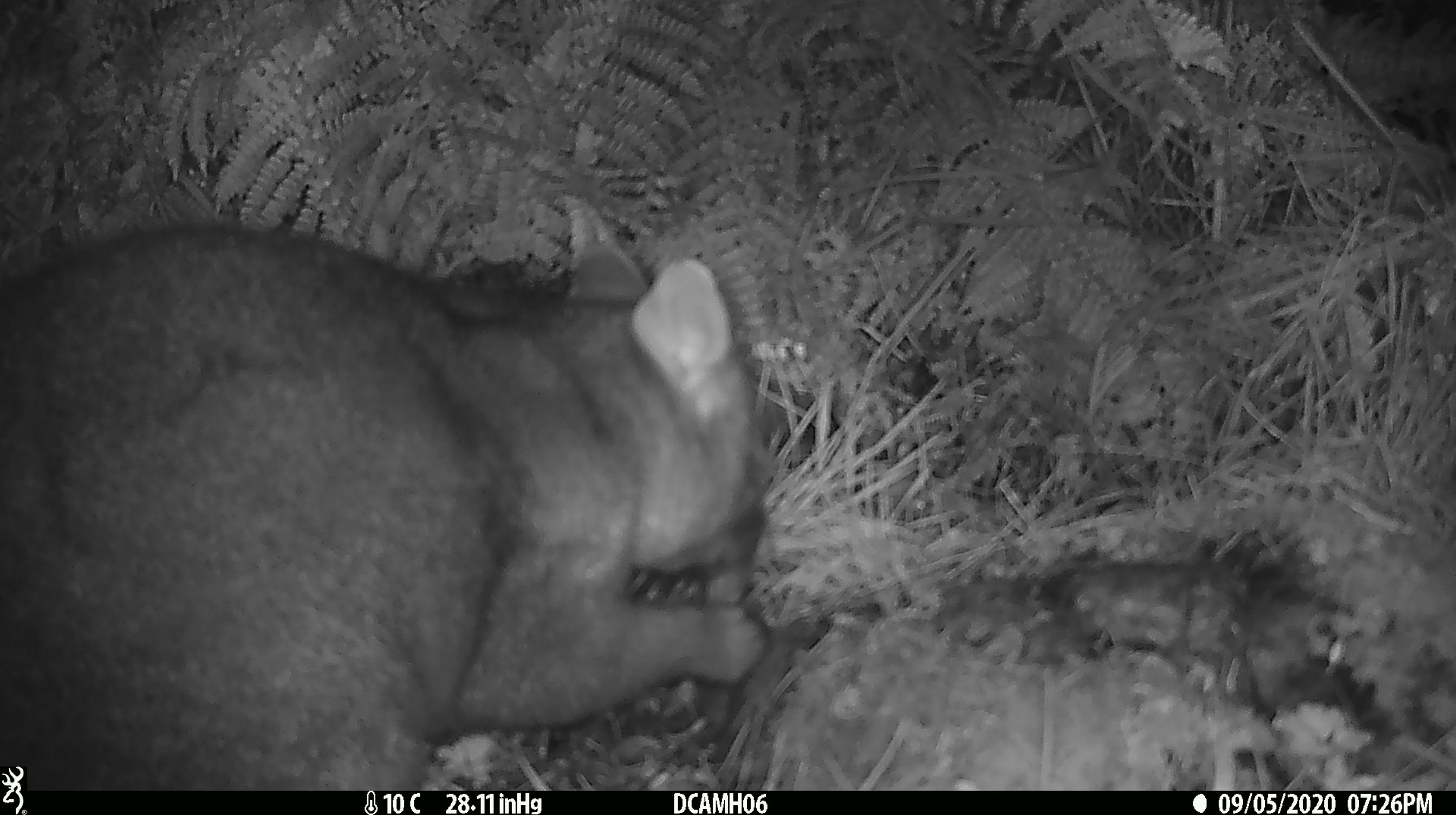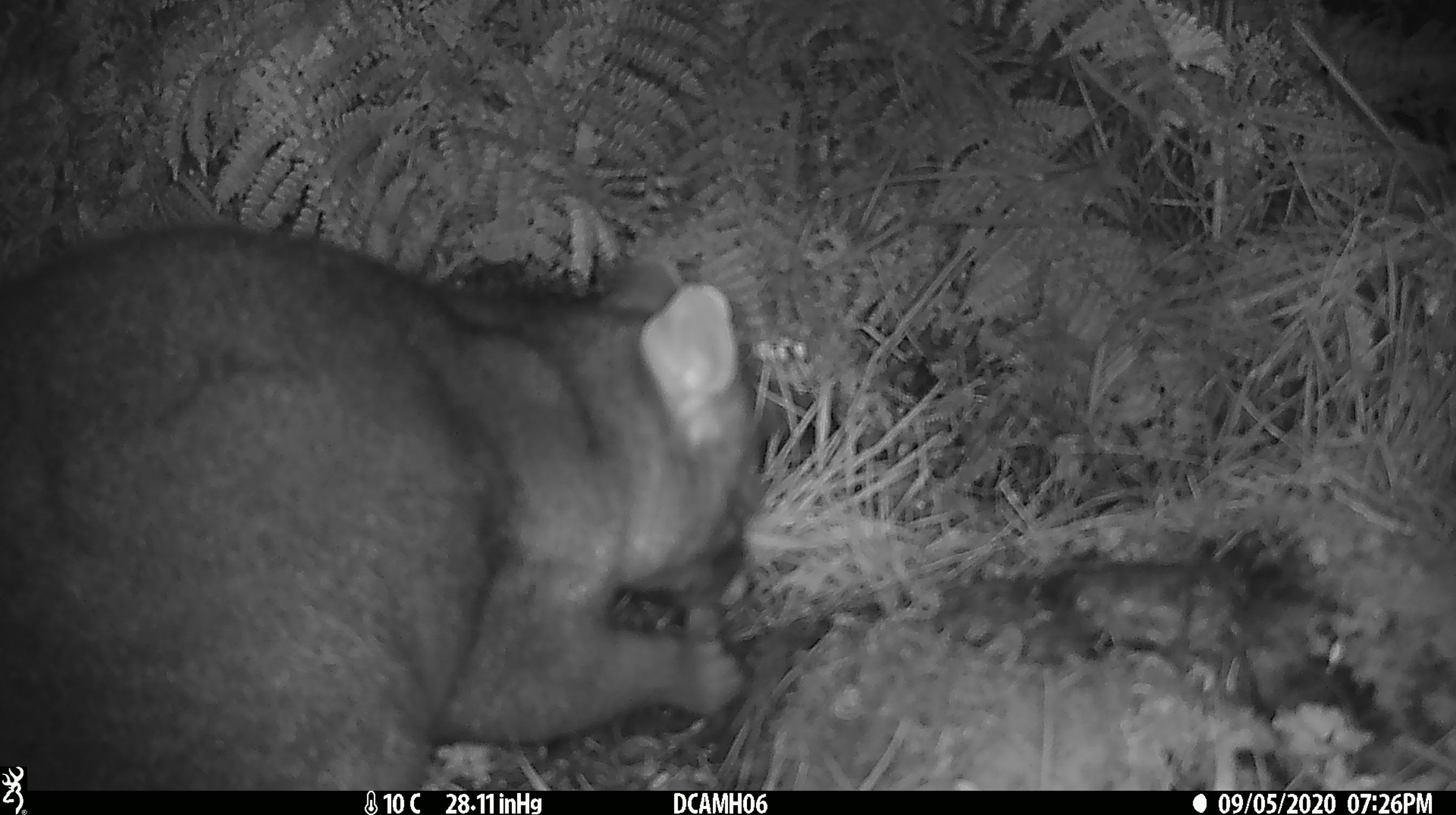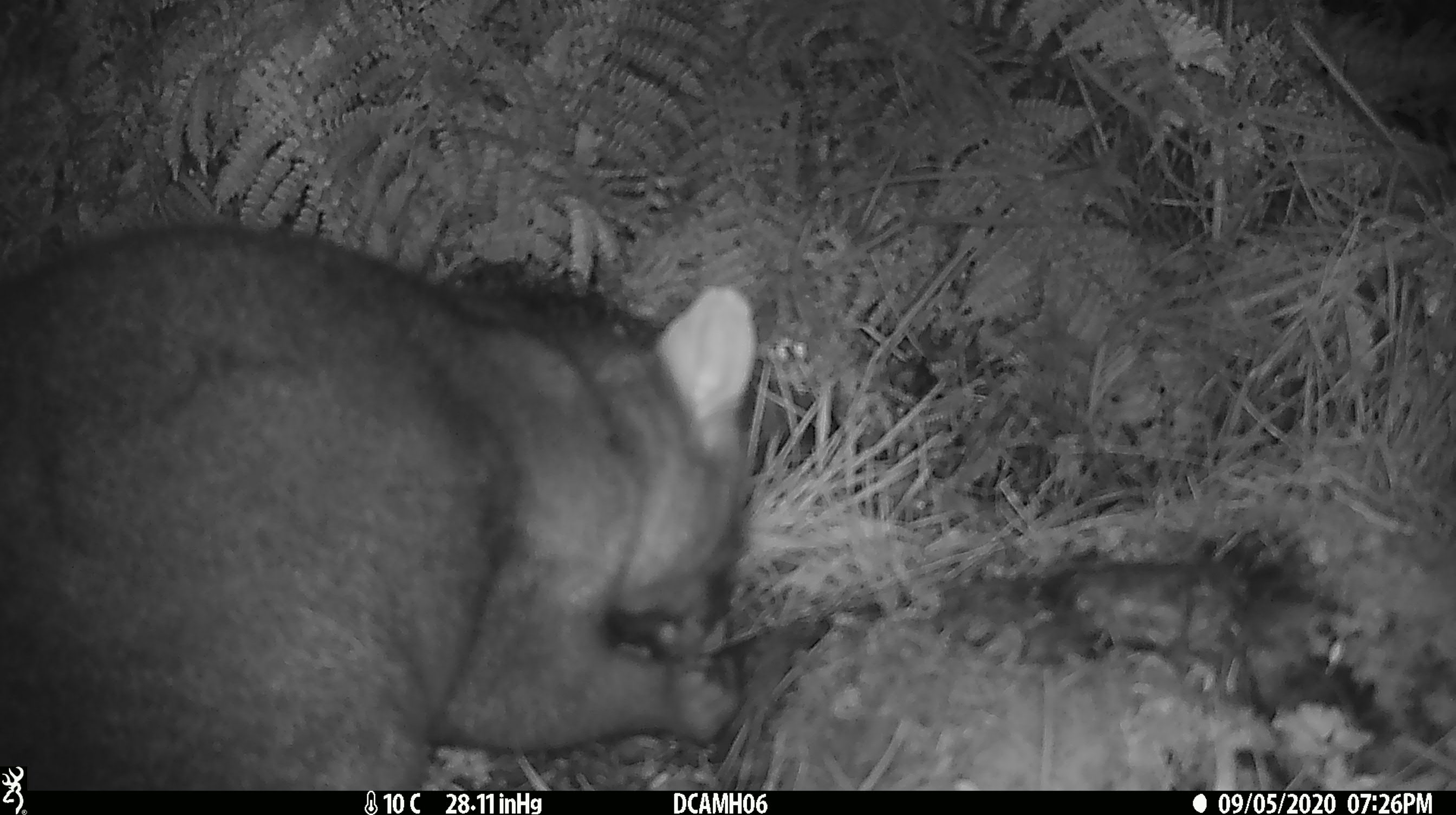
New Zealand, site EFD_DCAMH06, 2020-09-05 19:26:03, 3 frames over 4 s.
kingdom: Animalia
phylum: Chordata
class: Mammalia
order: Diprotodontia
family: Phalangeridae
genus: Trichosurus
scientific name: Trichosurus vulpecula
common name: common brushtail possum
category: possum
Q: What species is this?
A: Possum (common brushtail possum) (Trichosurus vulpecula).